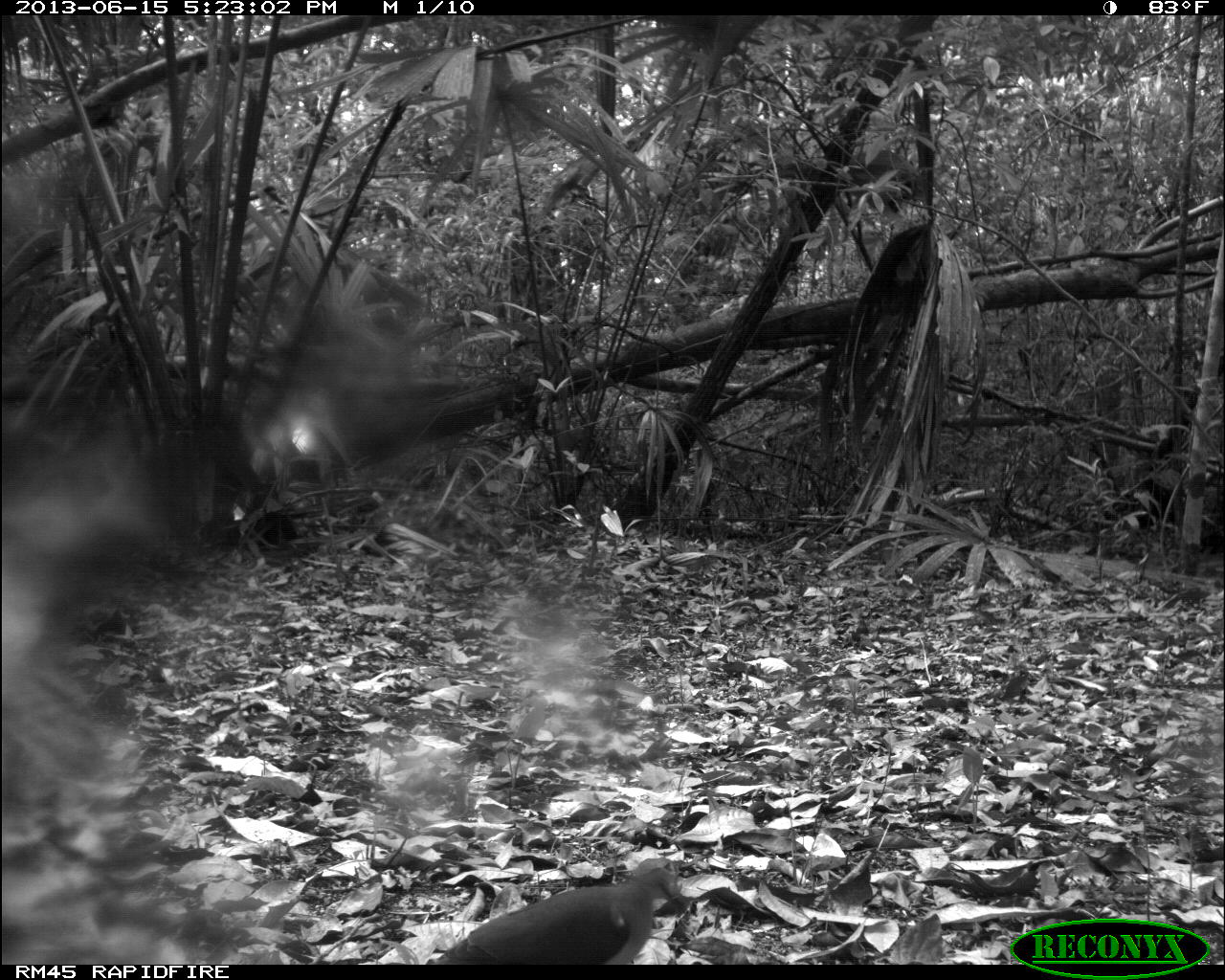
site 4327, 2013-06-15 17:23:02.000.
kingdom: Animalia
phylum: Chordata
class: Aves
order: Columbiformes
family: Columbidae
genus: Leptotila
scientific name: Leptotila plumbeiceps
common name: gray-headed dove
Leptotila plumbeiceps (gray-headed dove), count 1.